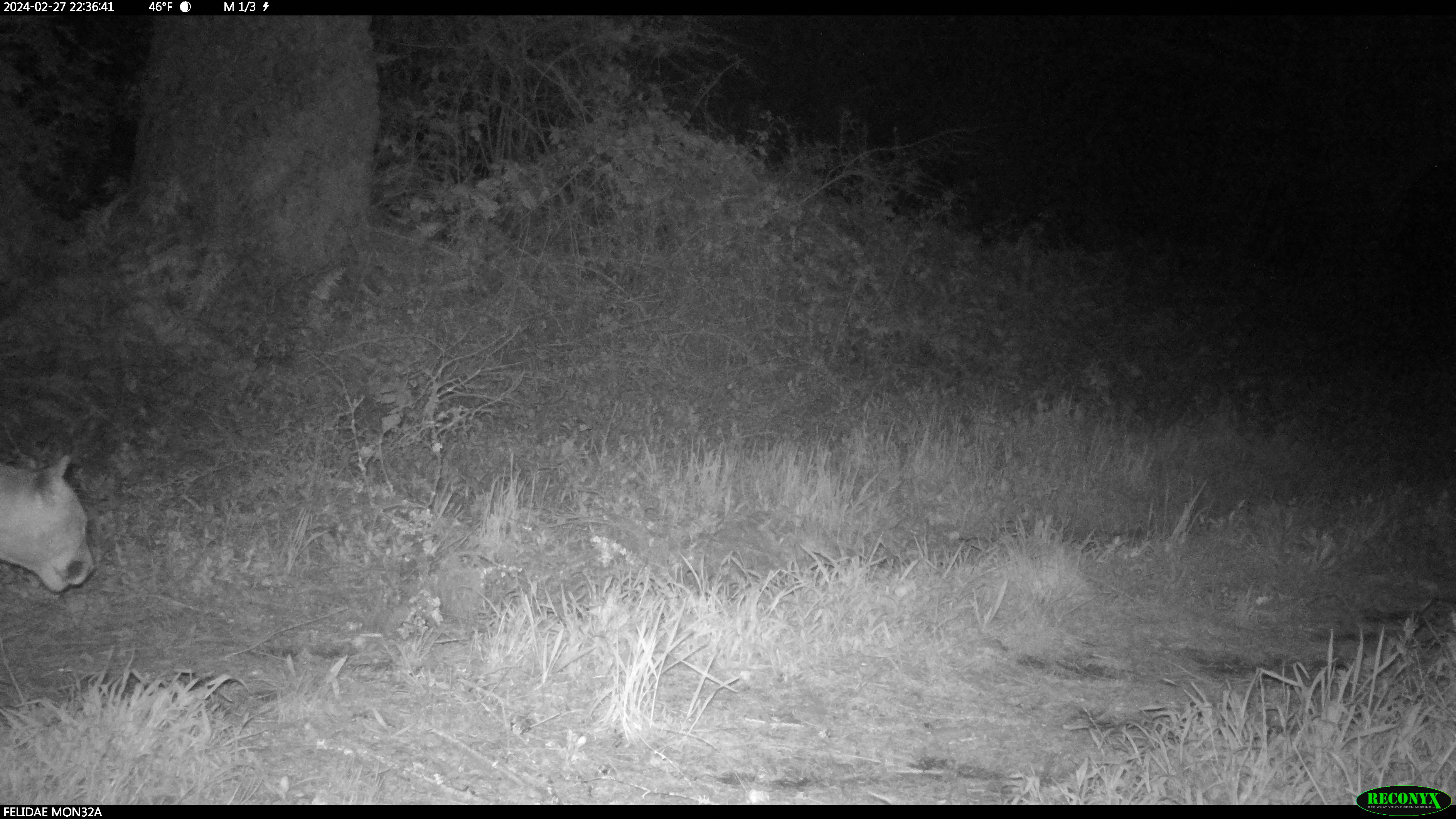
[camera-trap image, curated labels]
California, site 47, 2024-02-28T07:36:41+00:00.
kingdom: Animalia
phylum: Chordata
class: Mammalia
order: Carnivora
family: Felidae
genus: Puma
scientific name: Puma concolor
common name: puma